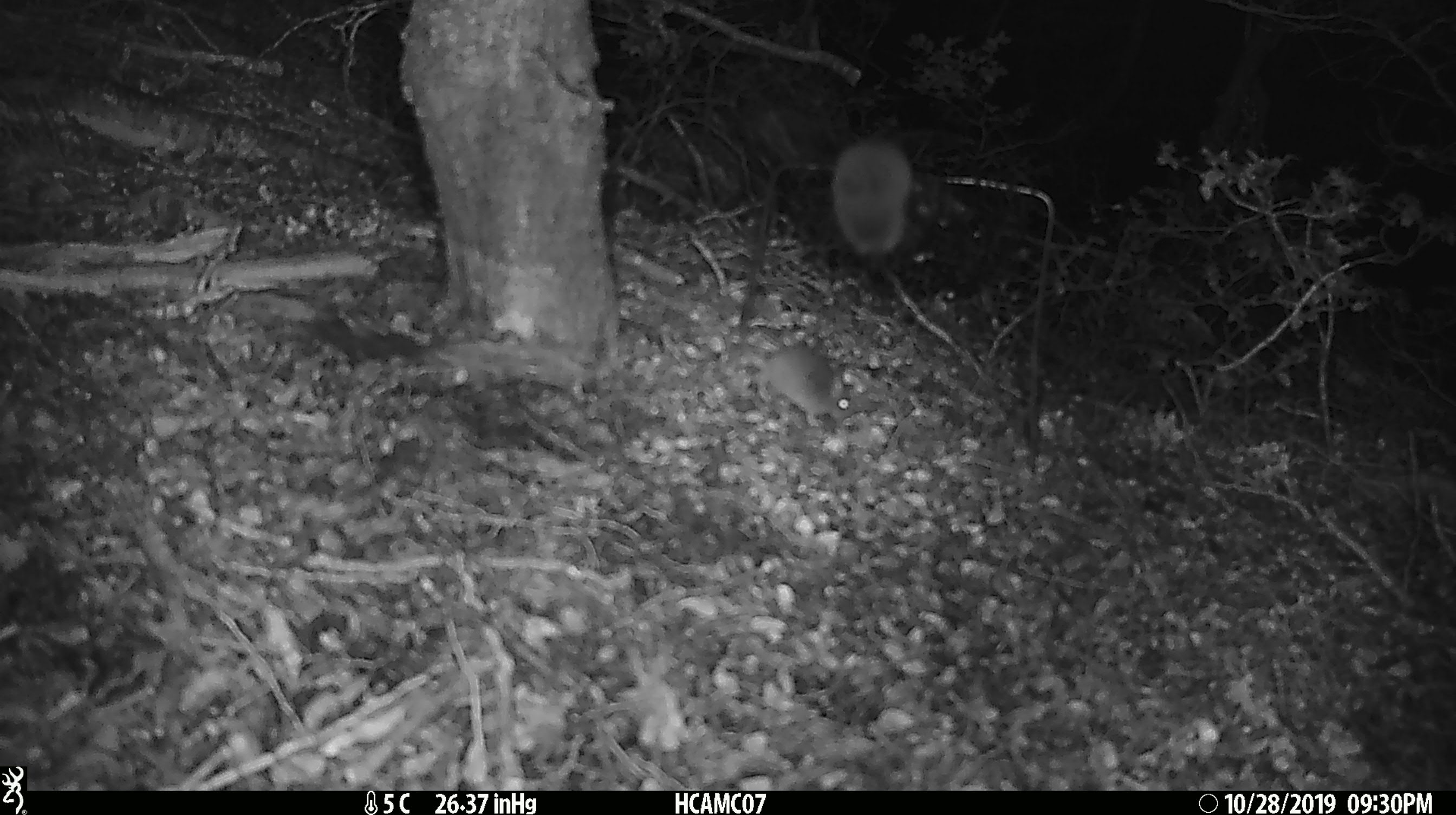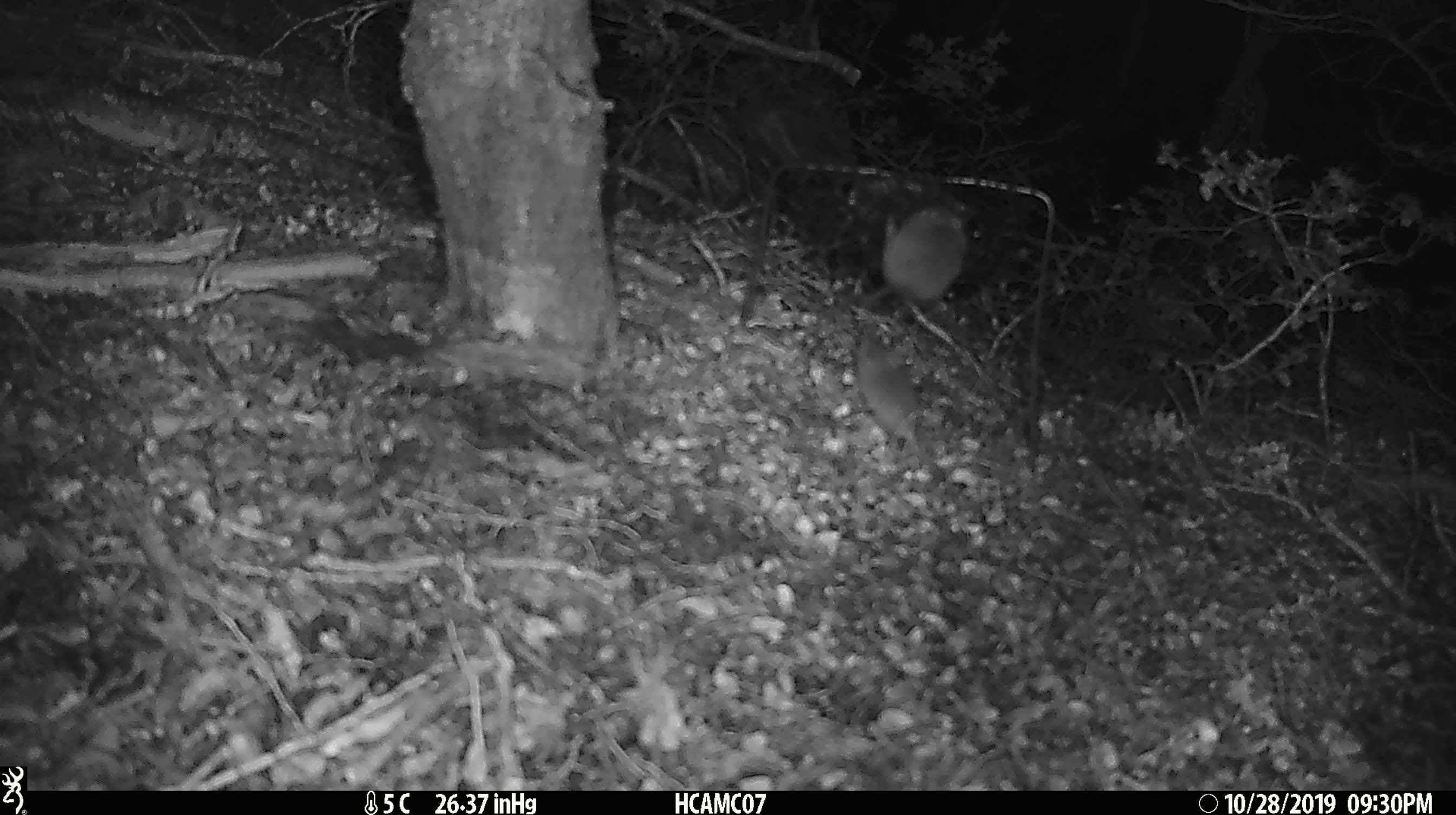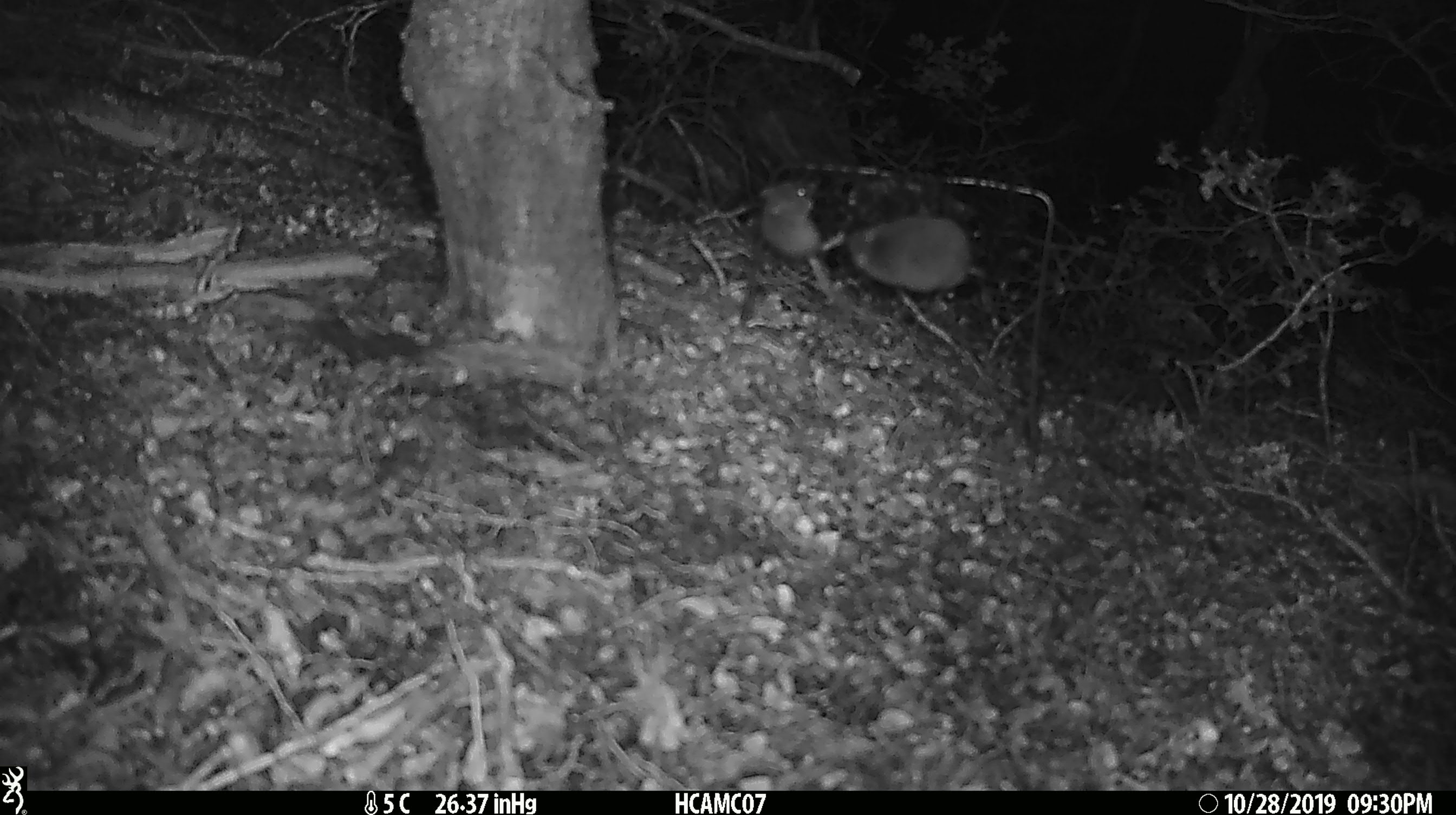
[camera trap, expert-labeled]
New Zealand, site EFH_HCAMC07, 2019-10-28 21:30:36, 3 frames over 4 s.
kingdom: Animalia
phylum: Chordata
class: Mammalia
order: Rodentia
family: Muridae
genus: Mus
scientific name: Mus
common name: mouse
Mouse (Mus).